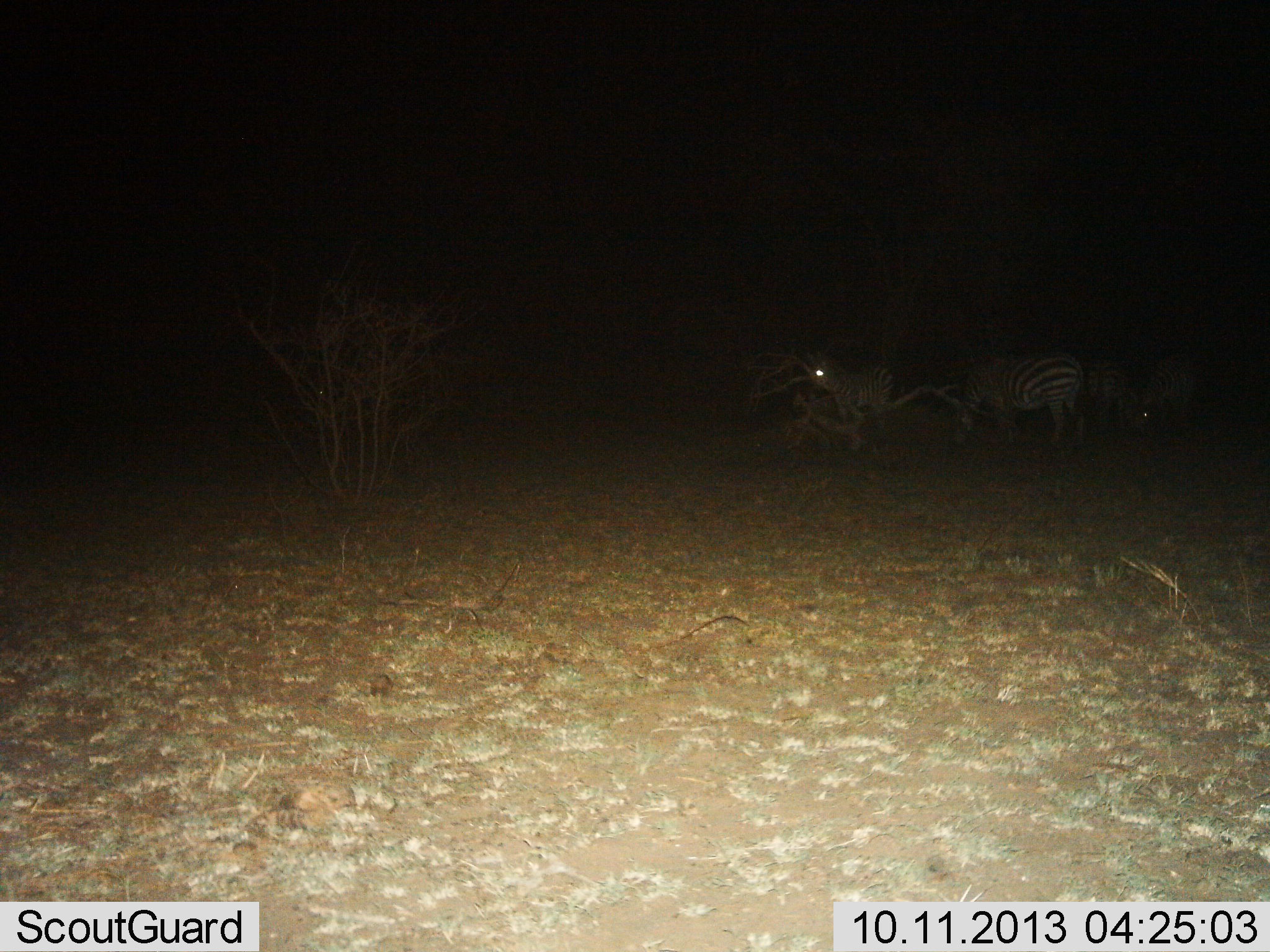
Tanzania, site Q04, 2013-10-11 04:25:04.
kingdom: Animalia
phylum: Chordata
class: Mammalia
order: Perissodactyla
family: Equidae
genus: Equus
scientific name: Equus quagga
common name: plains zebra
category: zebra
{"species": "zebra (plains zebra) (Equus quagga)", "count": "4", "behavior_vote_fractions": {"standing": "80%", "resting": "0%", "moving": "10%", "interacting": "0%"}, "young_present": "0%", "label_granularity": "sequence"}